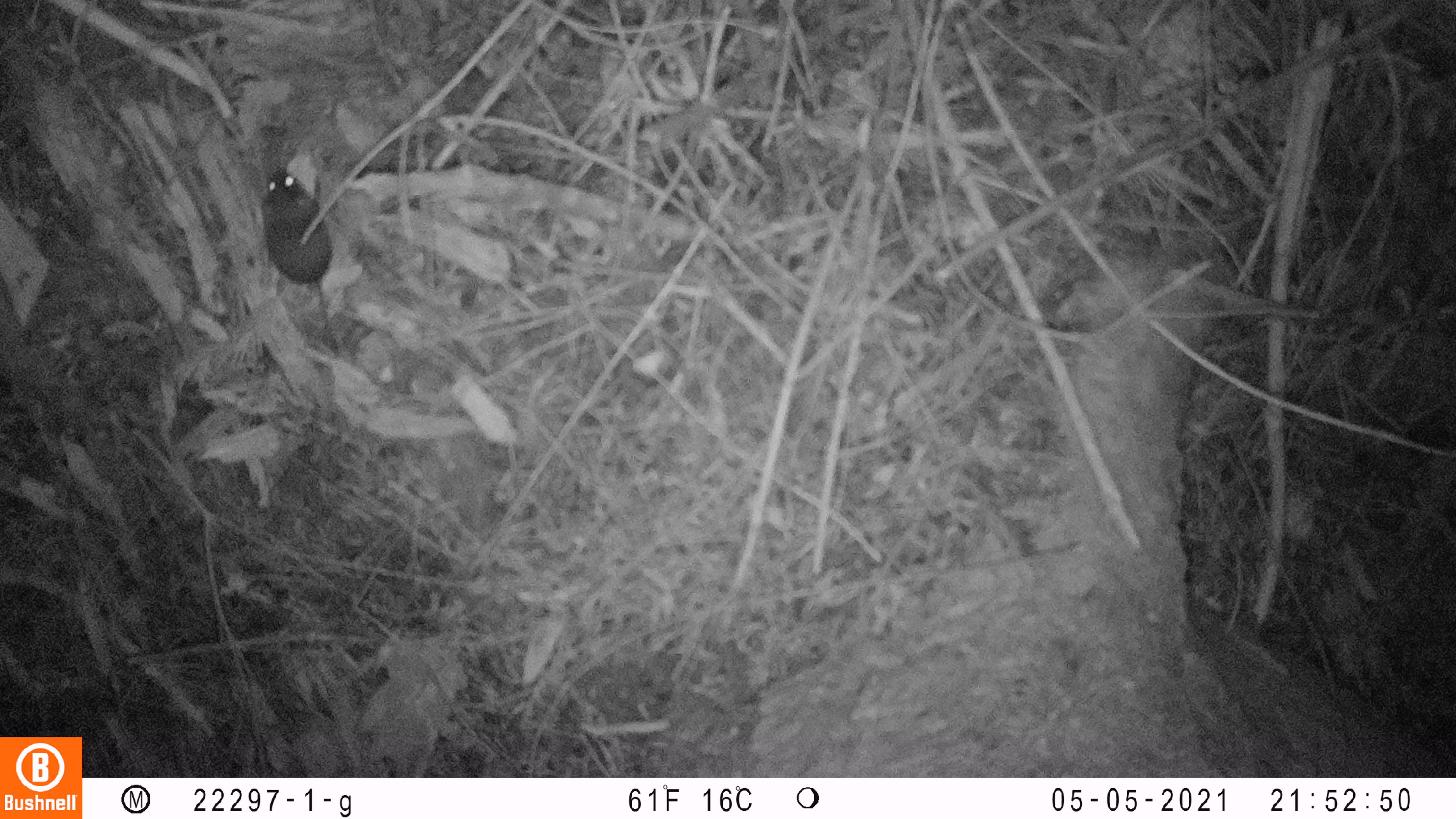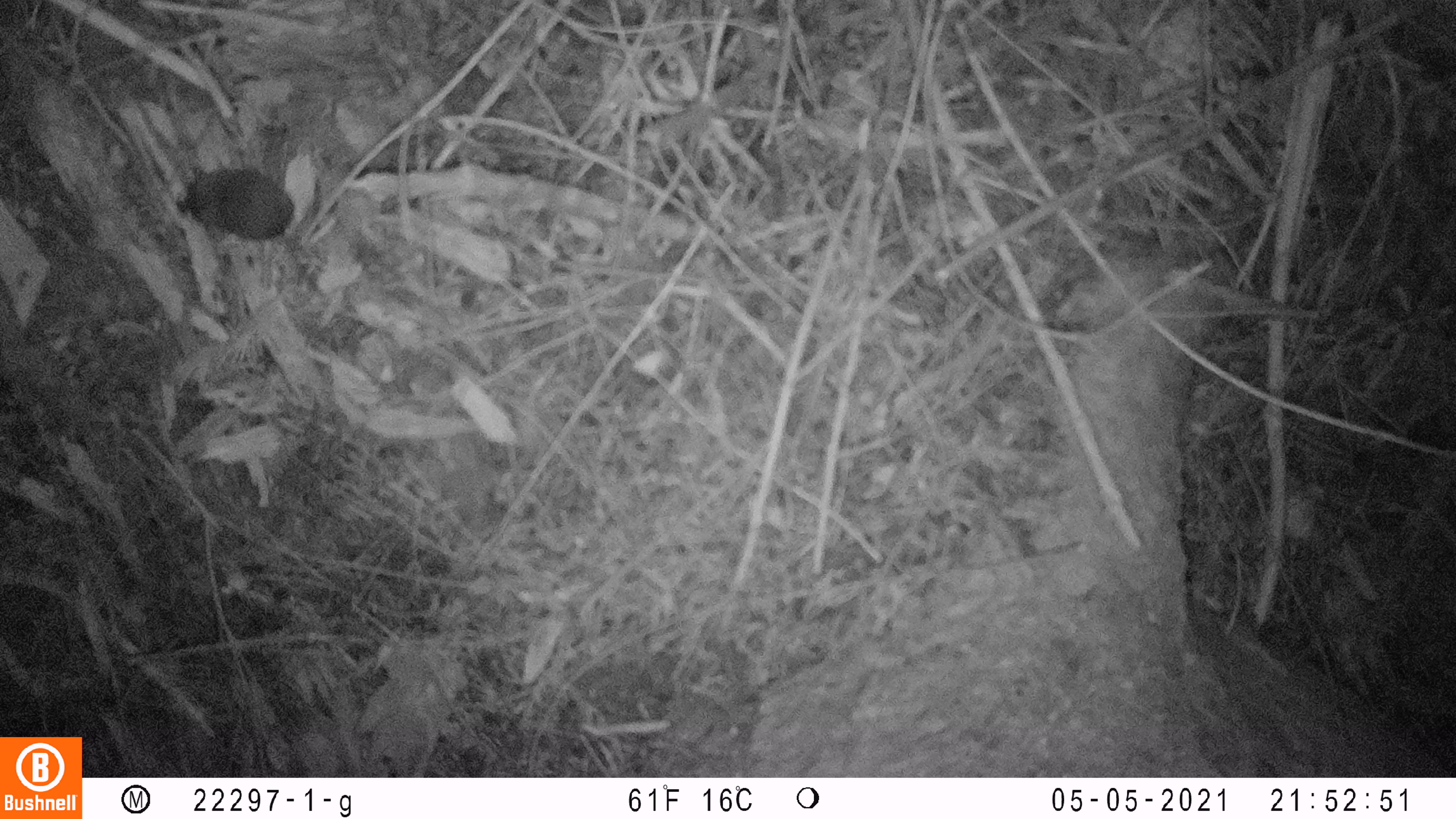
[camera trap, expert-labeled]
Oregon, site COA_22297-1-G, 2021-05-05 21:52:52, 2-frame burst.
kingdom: Animalia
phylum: Chordata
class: Mammalia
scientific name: Mammalia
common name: small mammal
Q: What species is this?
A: Small mammal (Mammalia).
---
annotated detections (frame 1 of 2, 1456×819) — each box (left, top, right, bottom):
small mammal: (218, 130, 420, 433)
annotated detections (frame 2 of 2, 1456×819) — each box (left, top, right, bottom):
small mammal: (131, 149, 427, 313)